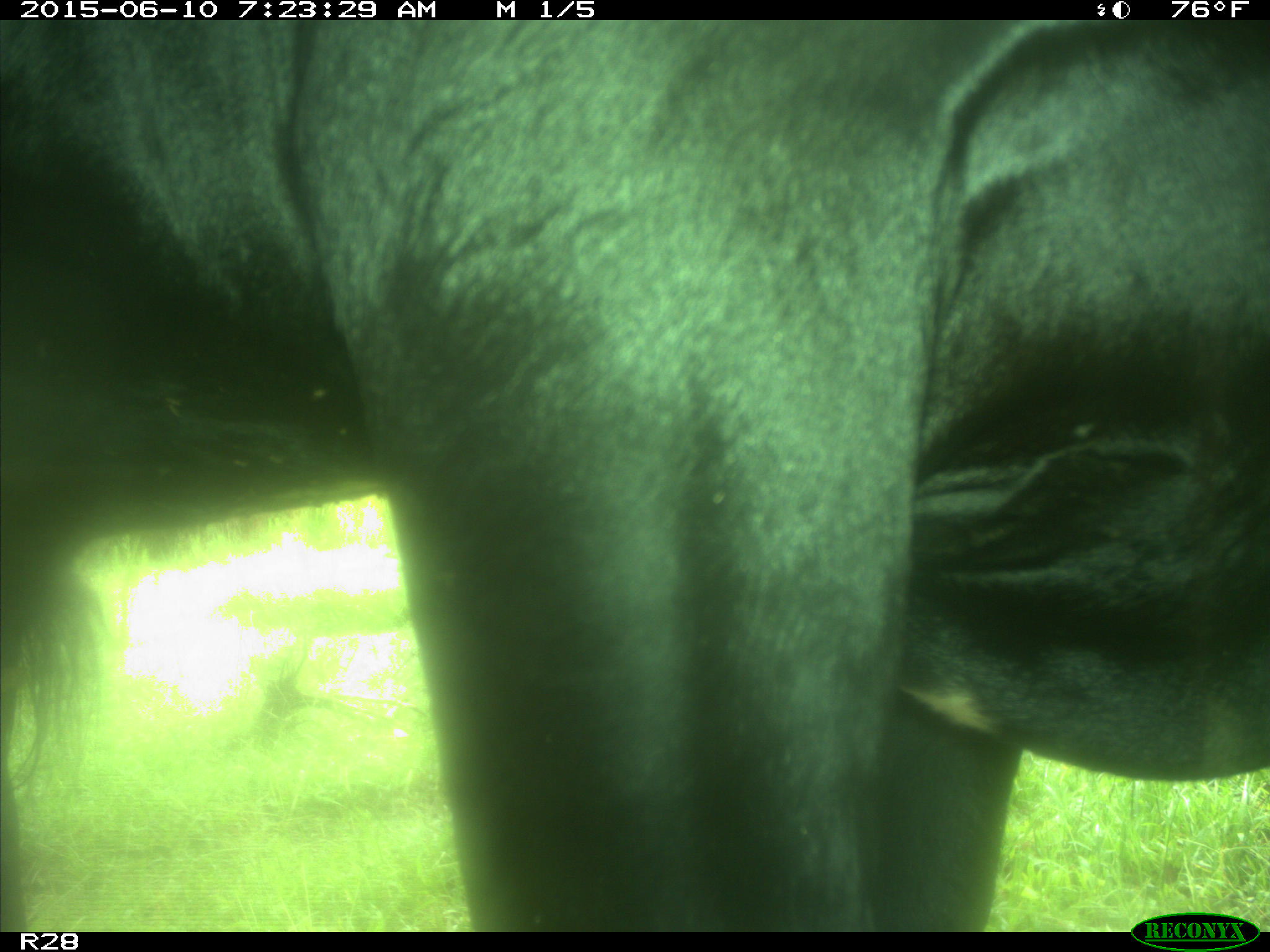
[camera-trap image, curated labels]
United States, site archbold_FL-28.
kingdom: Animalia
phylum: Chordata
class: Mammalia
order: Artiodactyla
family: Bovidae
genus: Bos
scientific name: Bos taurus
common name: domestic cow